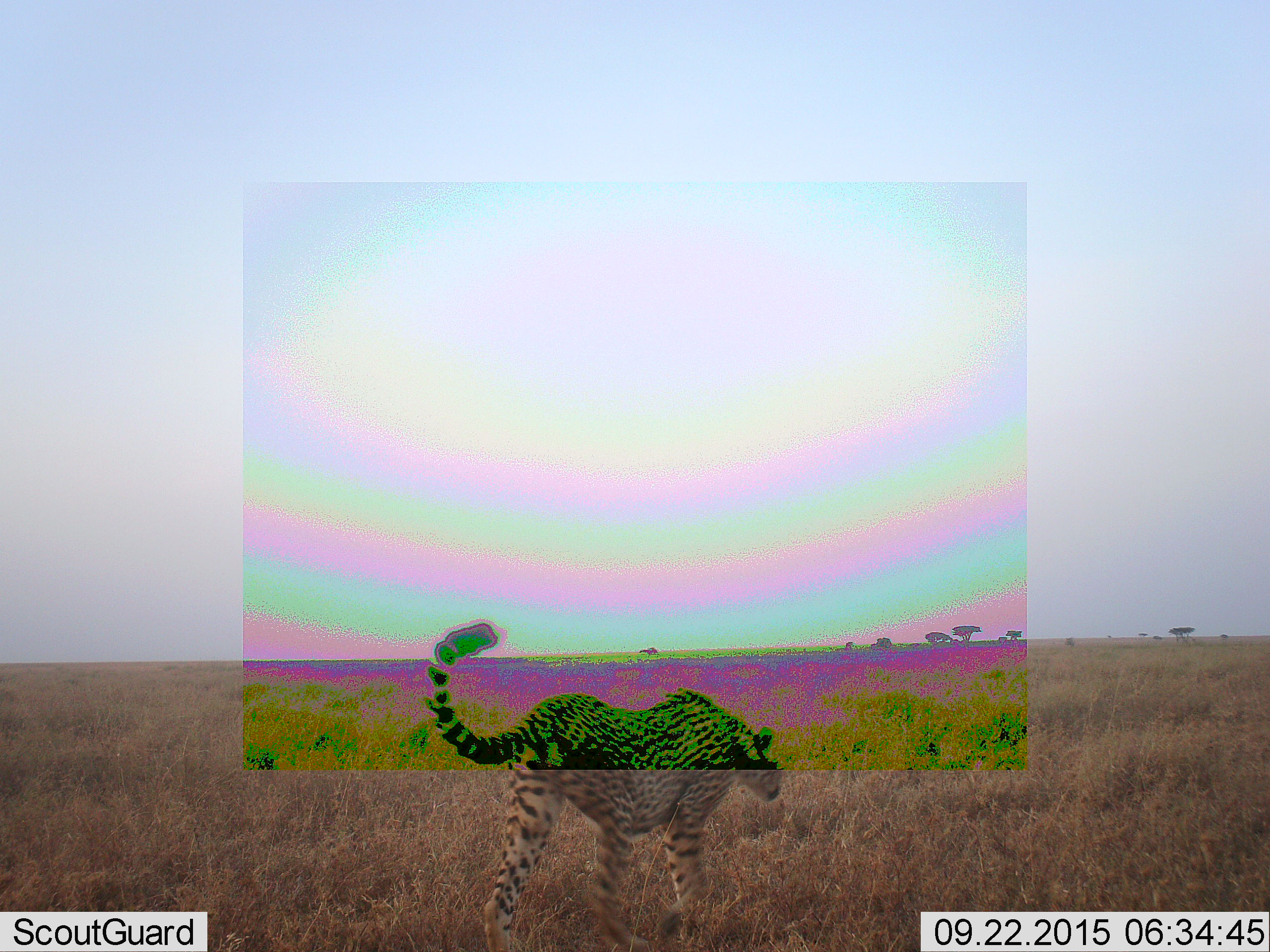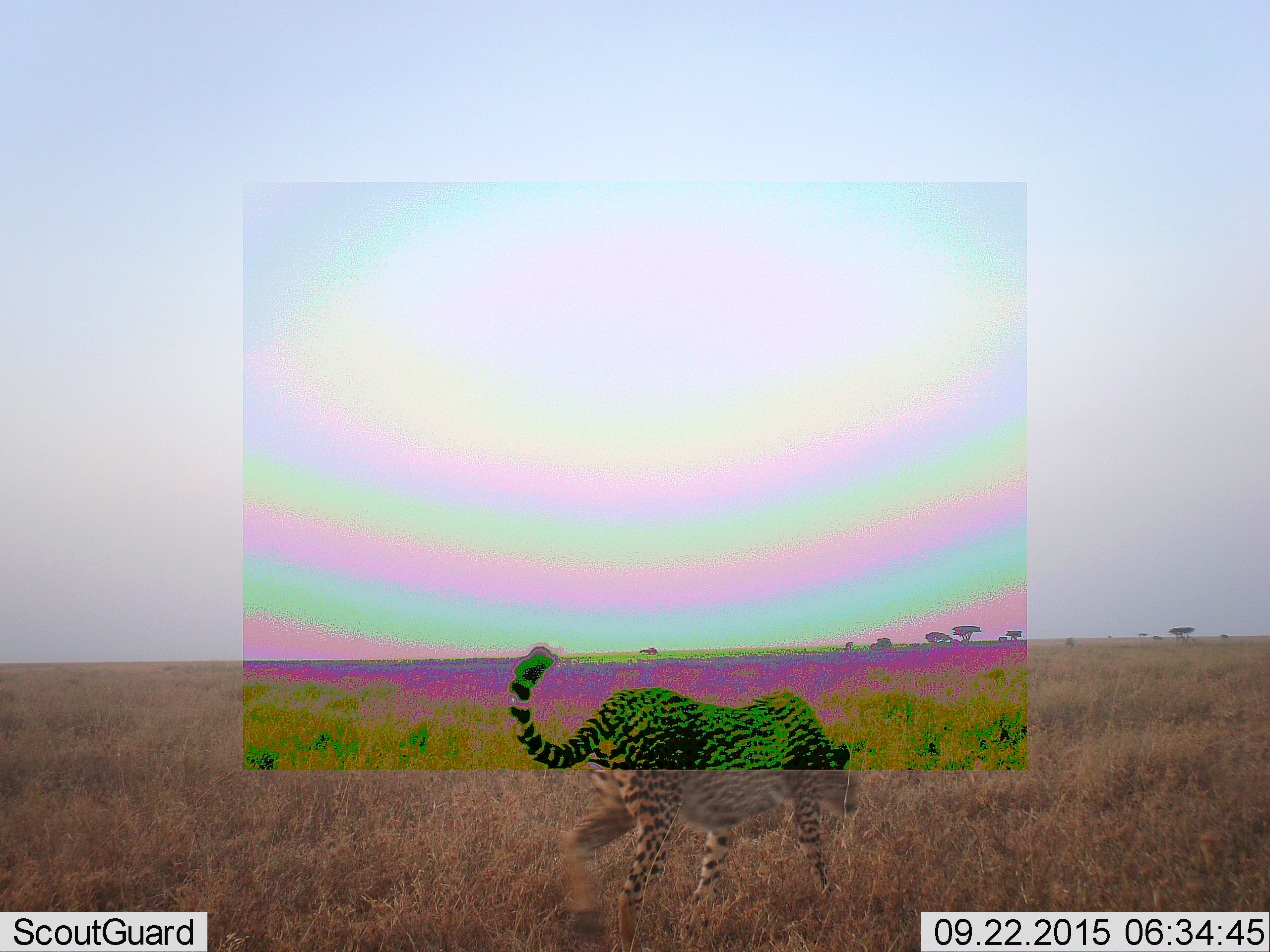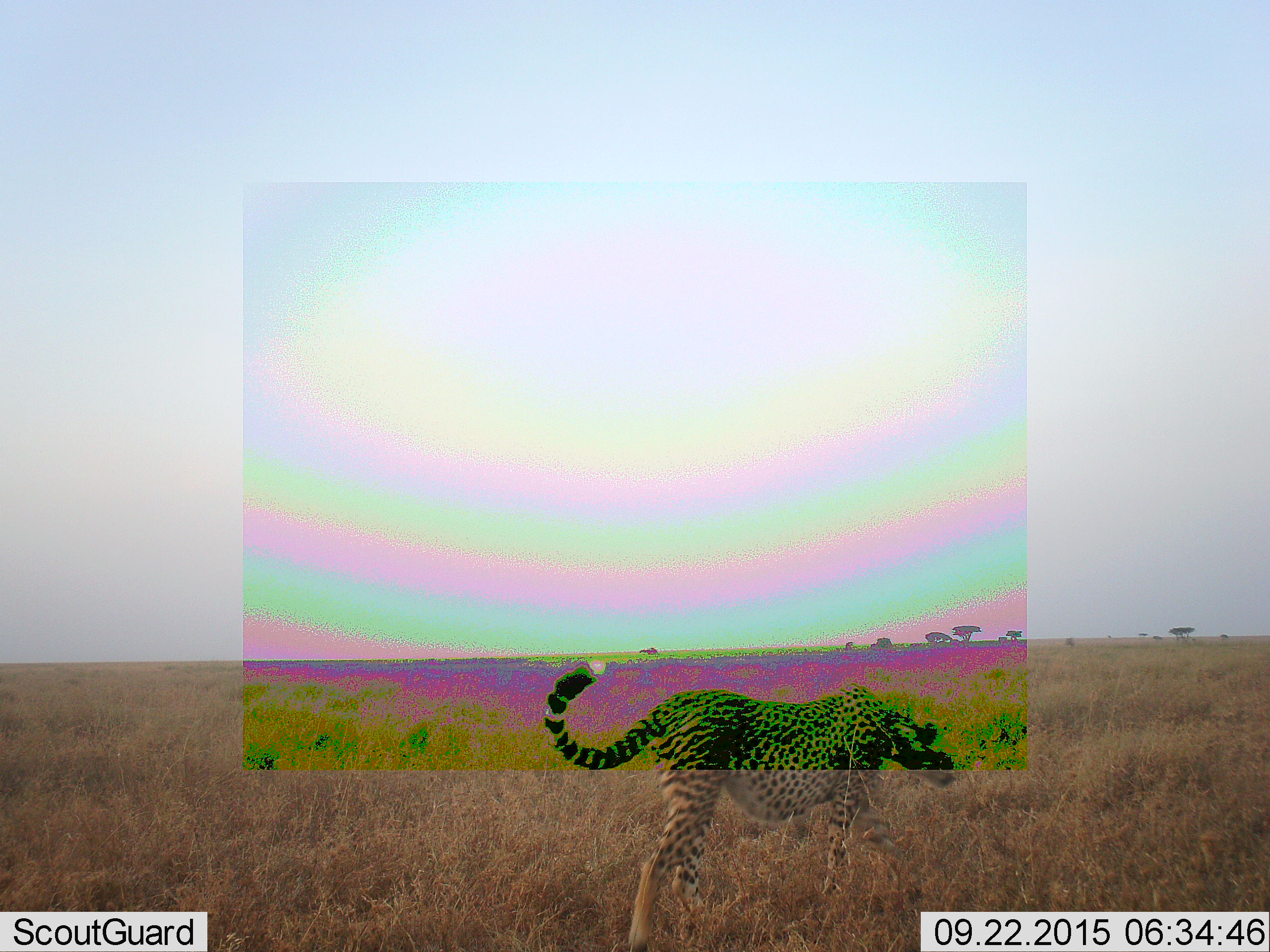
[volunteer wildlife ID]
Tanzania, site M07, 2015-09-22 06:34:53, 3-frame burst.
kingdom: Animalia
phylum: Chordata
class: Mammalia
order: Carnivora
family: Felidae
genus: Acinonyx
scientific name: Acinonyx jubatus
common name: cheetah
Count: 1.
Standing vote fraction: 10%.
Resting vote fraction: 0%.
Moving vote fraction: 100%.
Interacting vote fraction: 0%.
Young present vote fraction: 0%.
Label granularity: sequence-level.